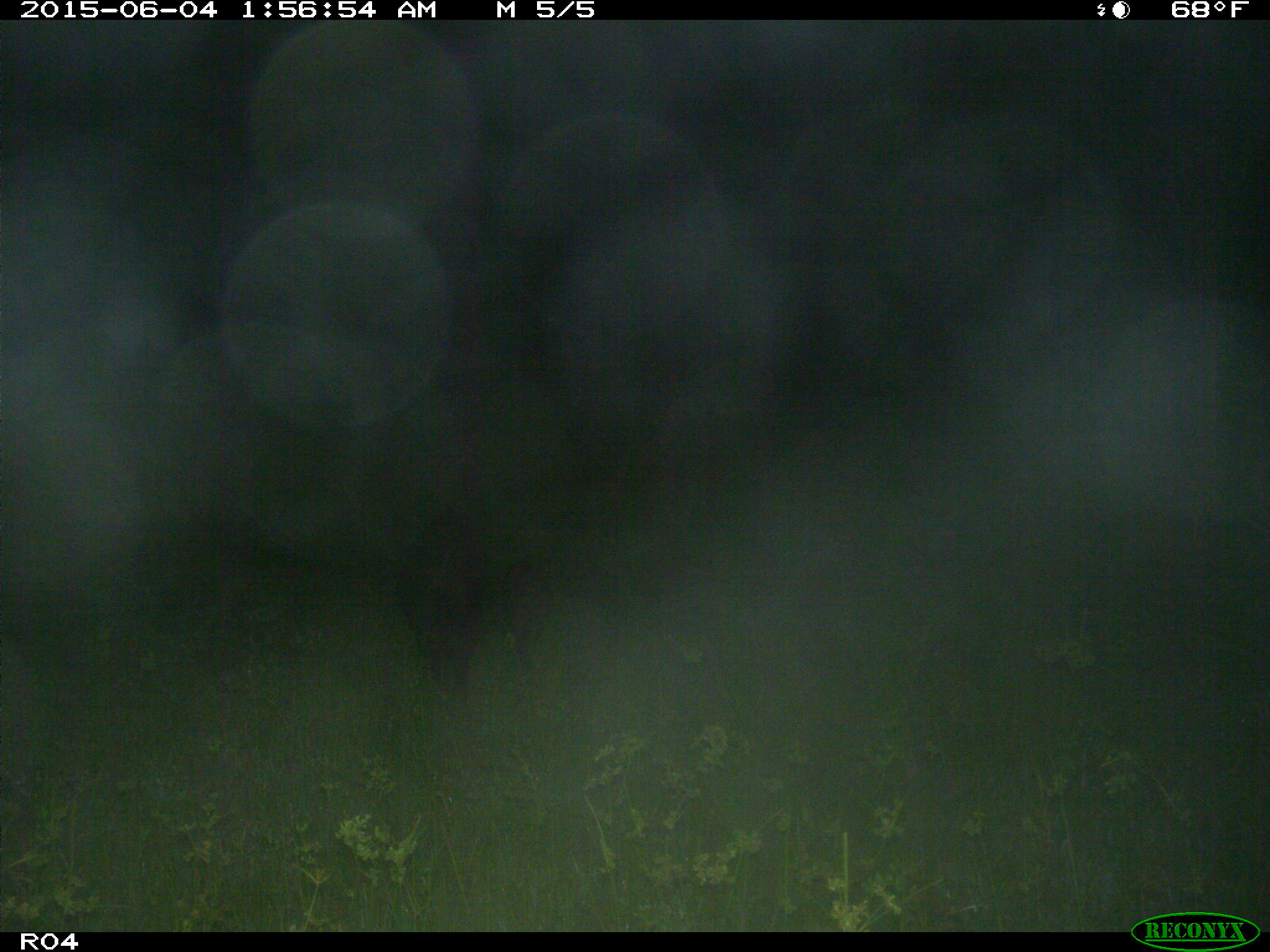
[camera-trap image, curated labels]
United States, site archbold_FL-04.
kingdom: Animalia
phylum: Chordata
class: Mammalia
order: Artiodactyla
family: Suidae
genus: Sus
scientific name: Sus scrofa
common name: wild boar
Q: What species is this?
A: Sus scrofa (wild boar).